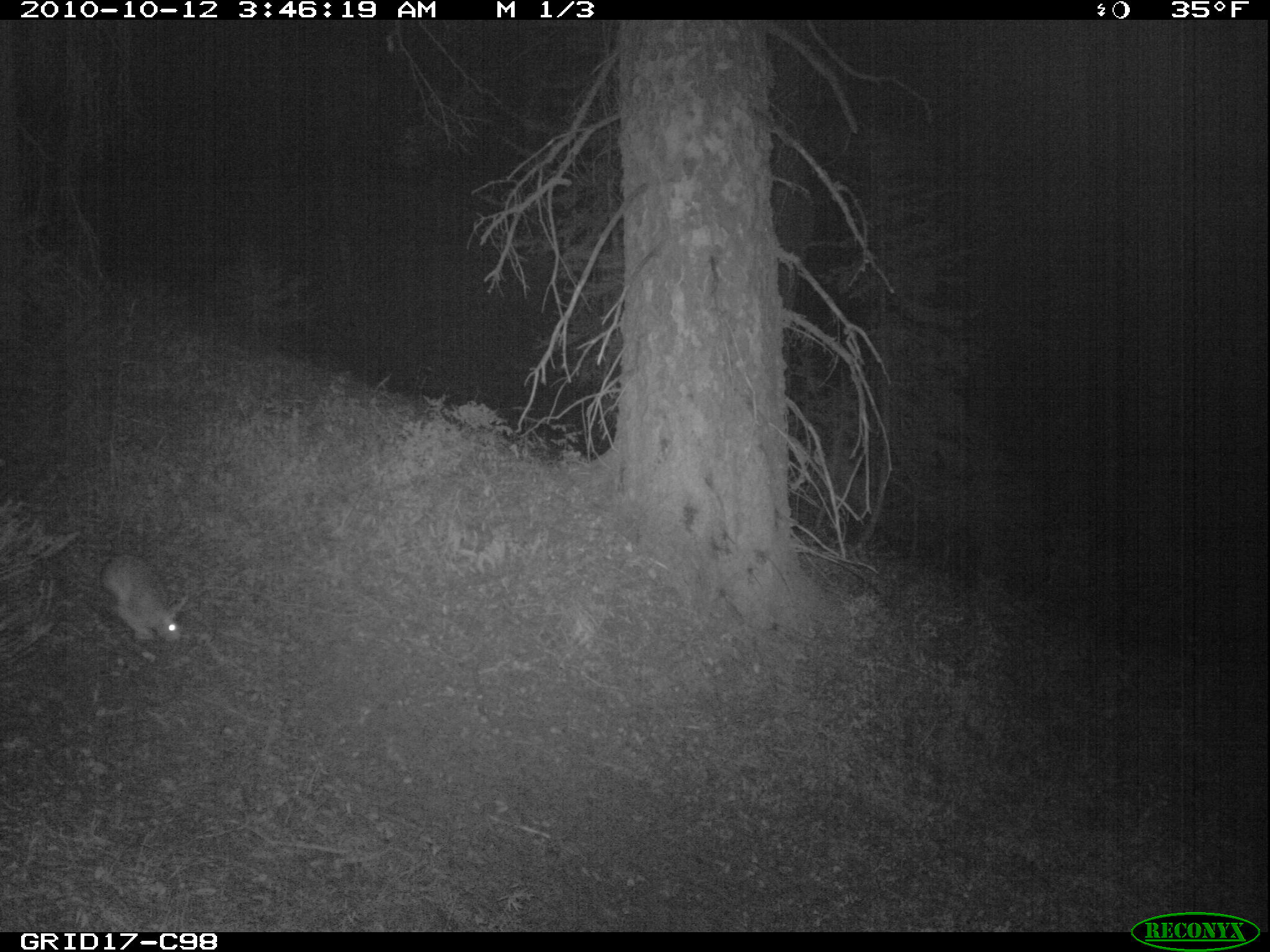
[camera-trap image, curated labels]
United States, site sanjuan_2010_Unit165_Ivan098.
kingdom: Animalia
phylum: Chordata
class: Mammalia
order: Lagomorpha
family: Leporidae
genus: Lepus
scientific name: Lepus americanus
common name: snowshoe hare